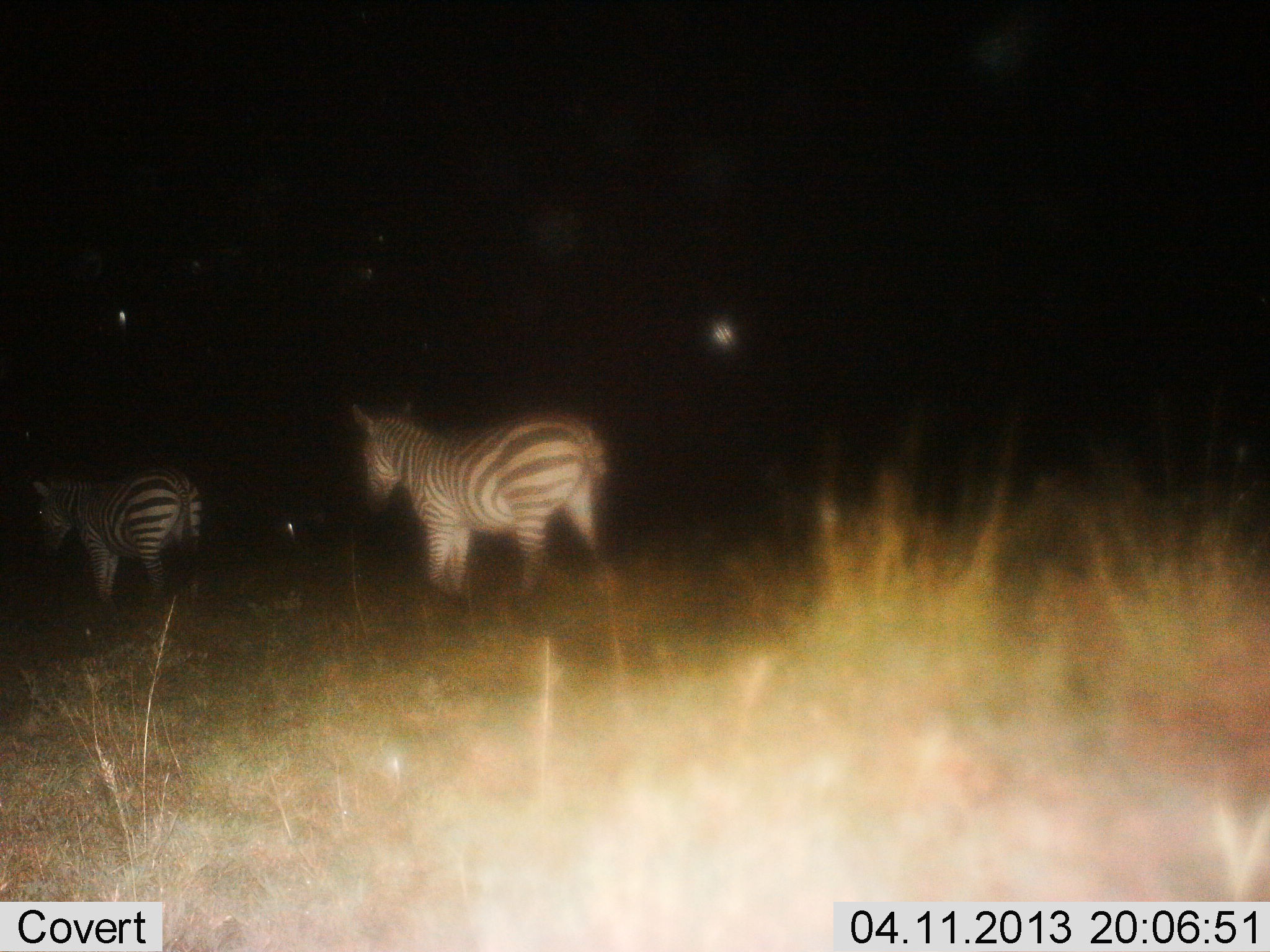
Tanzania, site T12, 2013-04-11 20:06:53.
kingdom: Animalia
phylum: Chordata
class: Mammalia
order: Perissodactyla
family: Equidae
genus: Equus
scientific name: Equus quagga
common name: plains zebra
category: zebra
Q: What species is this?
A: Zebra (plains zebra) (Equus quagga).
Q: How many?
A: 2.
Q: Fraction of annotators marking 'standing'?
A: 44%.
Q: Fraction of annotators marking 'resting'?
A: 4%.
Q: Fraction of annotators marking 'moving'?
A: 60%.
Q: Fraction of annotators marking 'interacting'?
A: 4%.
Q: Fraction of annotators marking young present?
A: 0%.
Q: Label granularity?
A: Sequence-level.